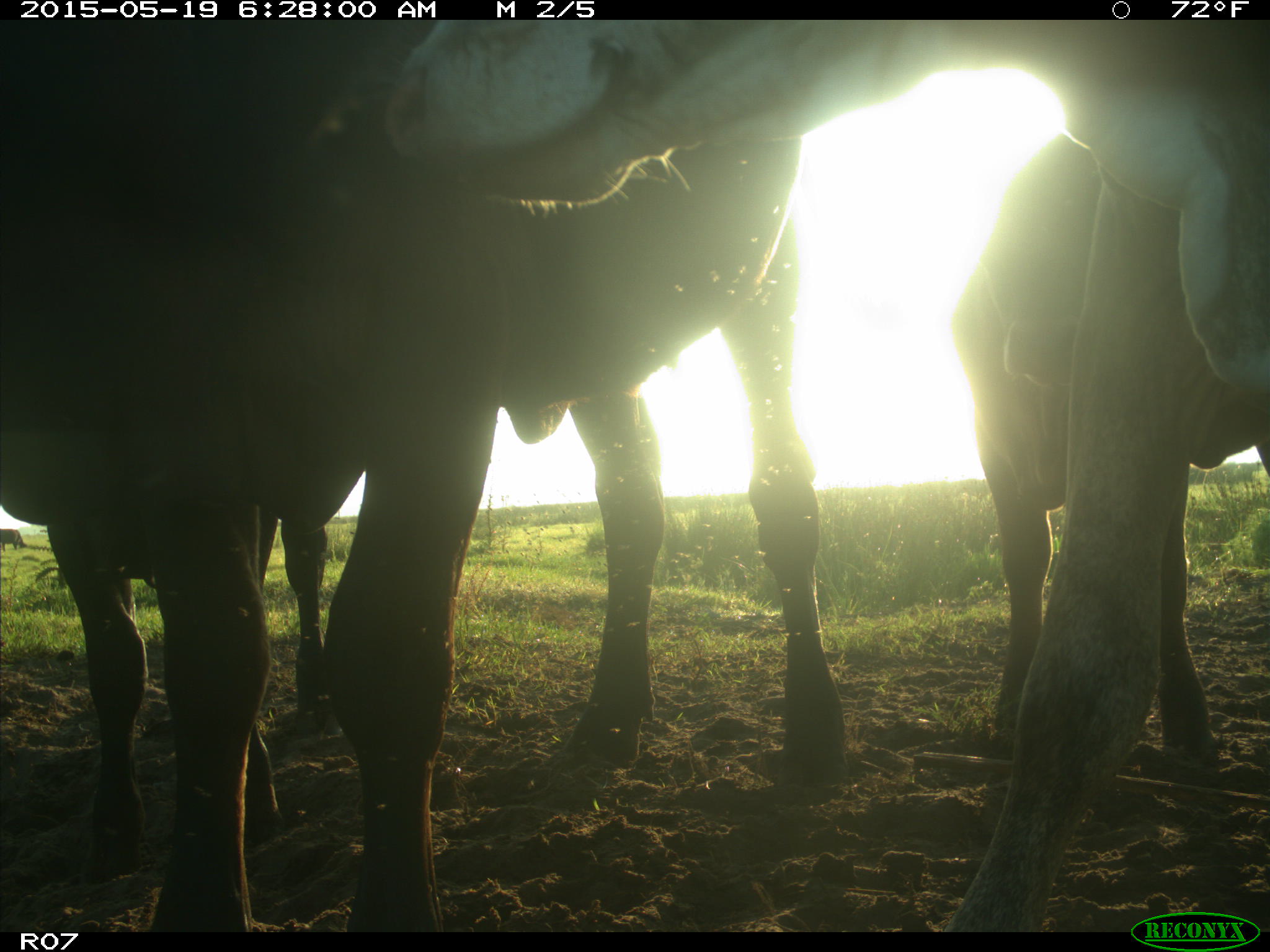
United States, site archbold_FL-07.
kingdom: Animalia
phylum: Chordata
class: Mammalia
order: Artiodactyla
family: Bovidae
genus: Bos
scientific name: Bos taurus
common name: domestic cow